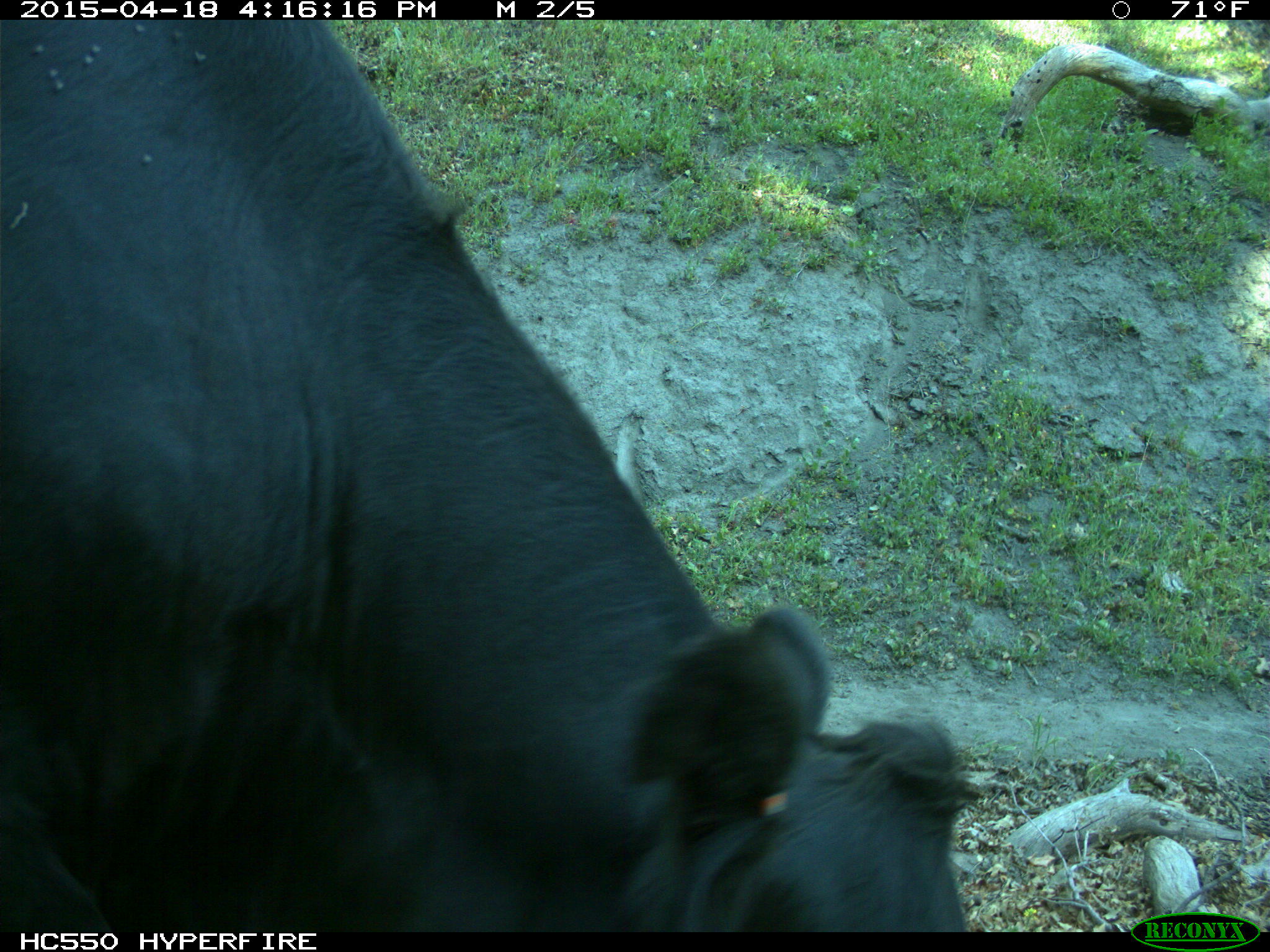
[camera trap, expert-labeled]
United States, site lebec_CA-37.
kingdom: Animalia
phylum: Chordata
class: Mammalia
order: Artiodactyla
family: Bovidae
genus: Bos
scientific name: Bos taurus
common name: domestic cow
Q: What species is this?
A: Bos taurus (domestic cow).